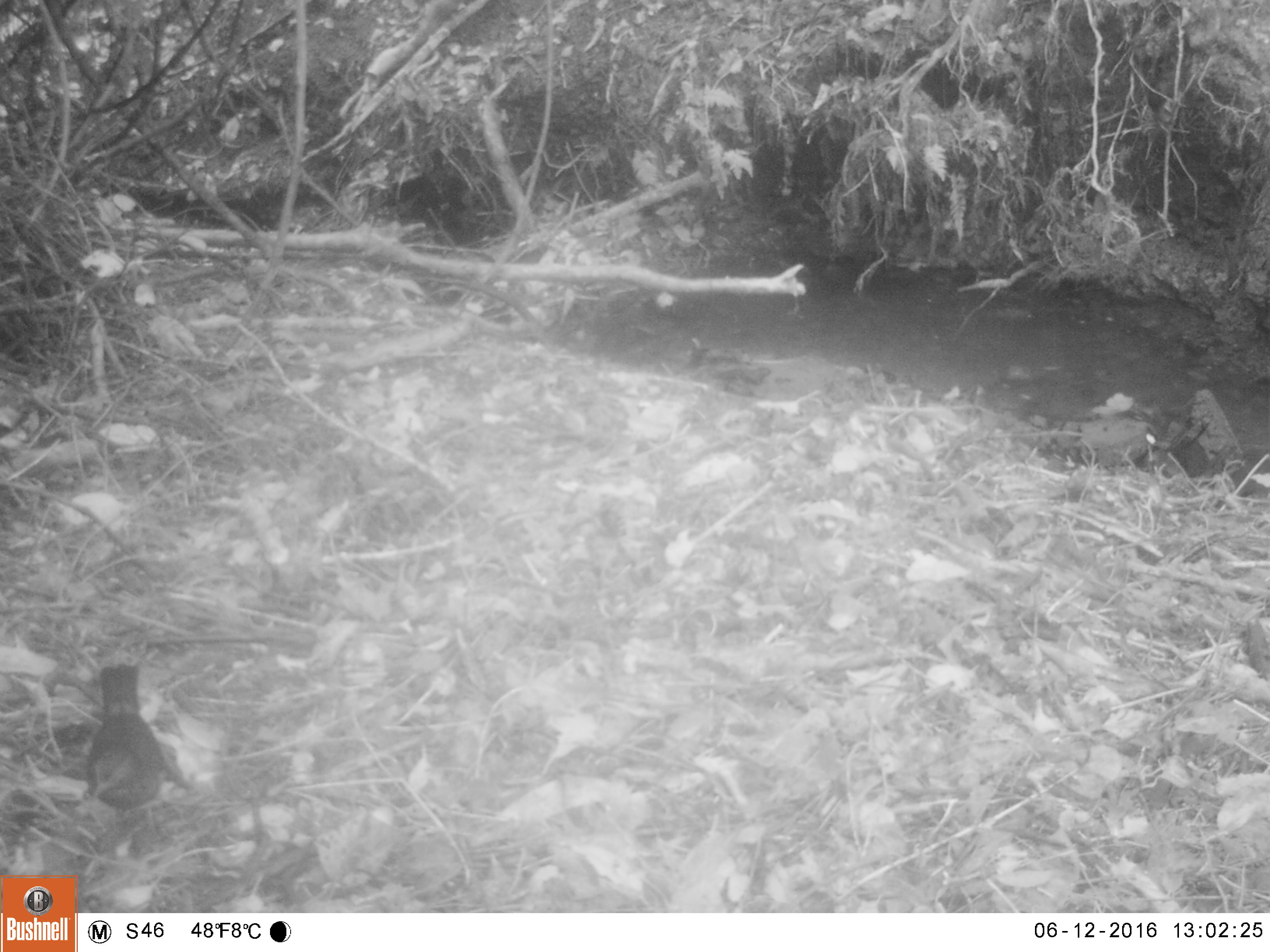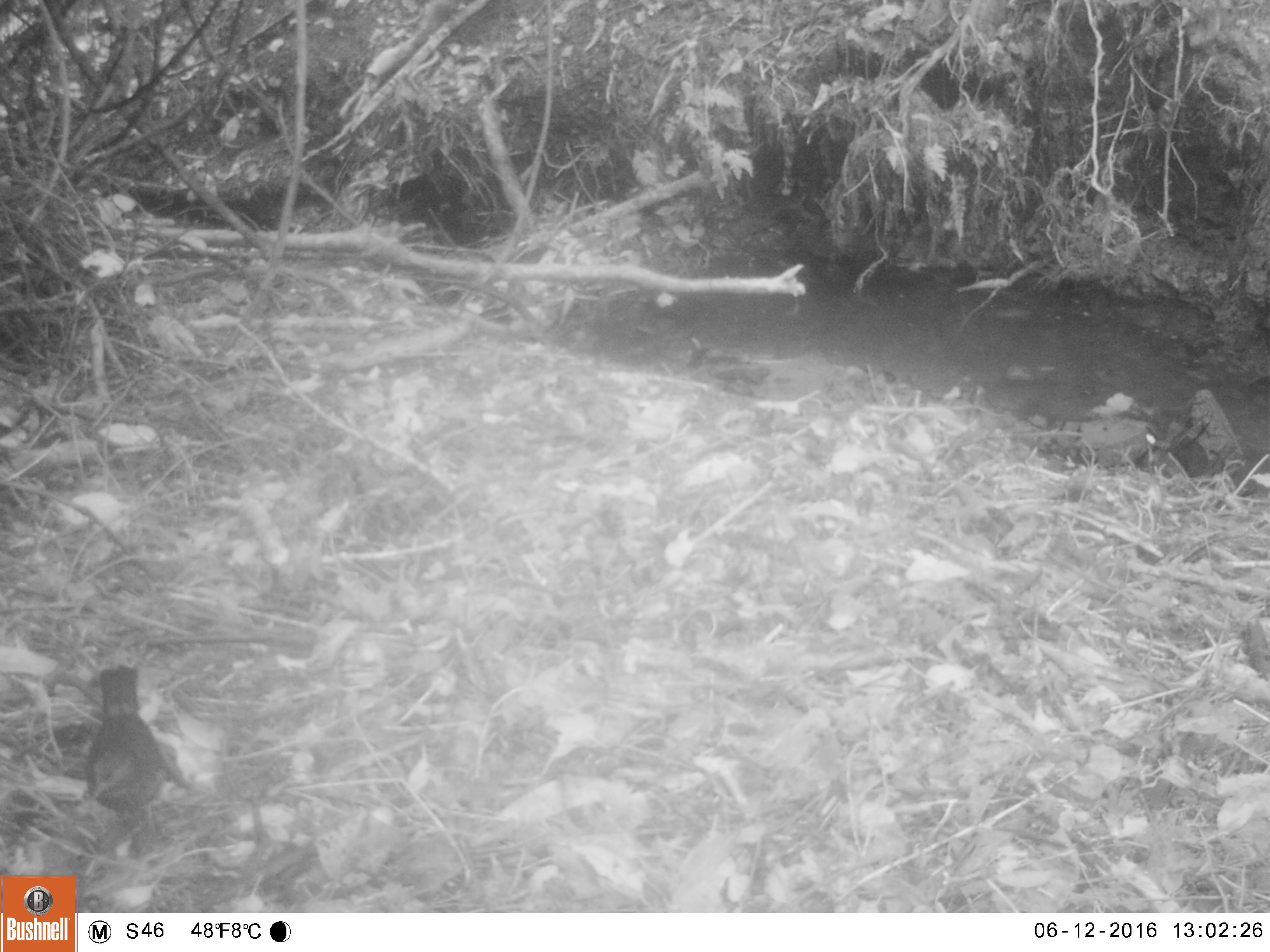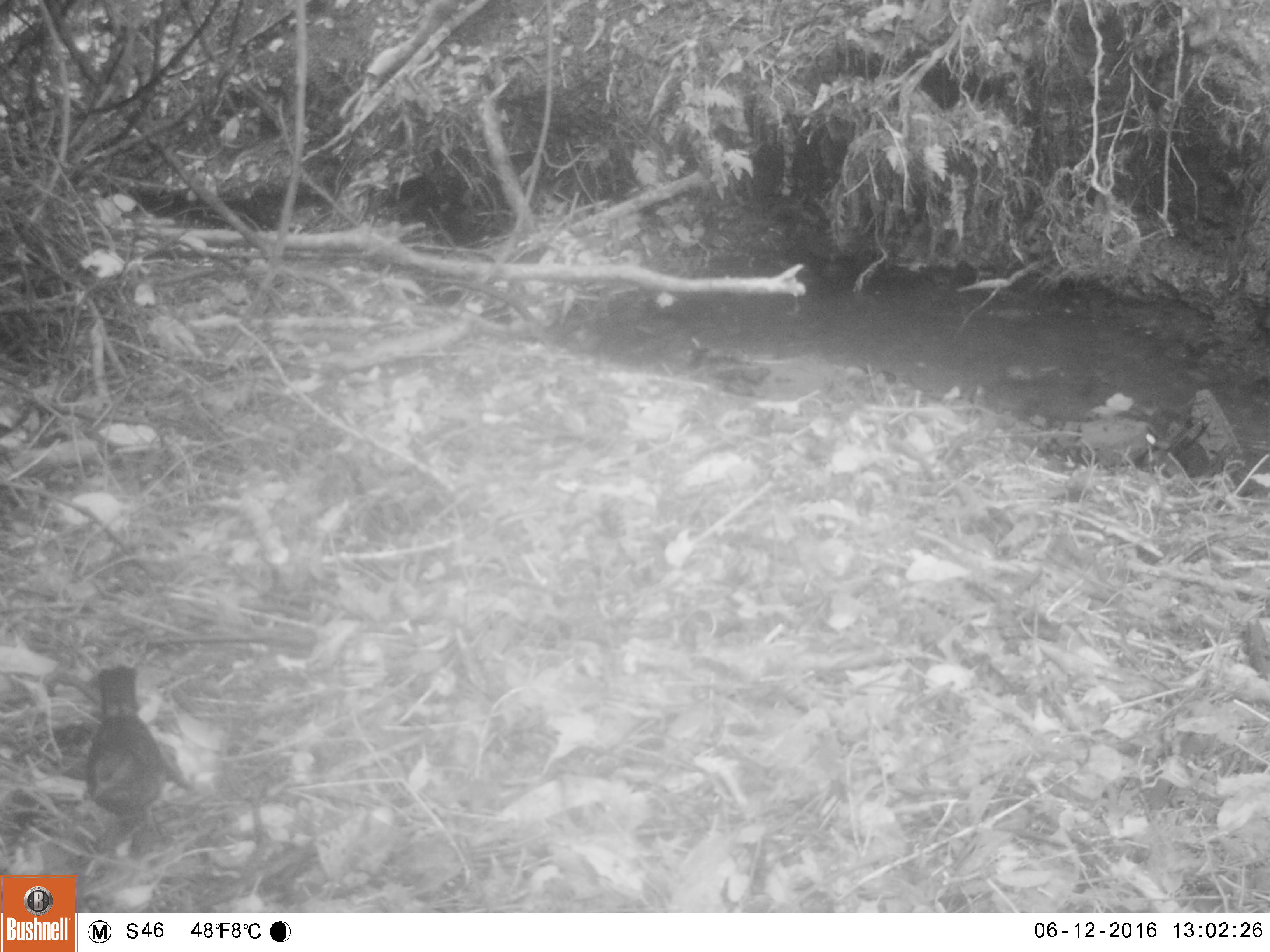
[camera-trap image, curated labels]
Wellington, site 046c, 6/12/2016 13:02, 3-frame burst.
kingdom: Animalia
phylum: Chordata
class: Aves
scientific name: Aves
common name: bird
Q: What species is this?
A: Bird (Aves).